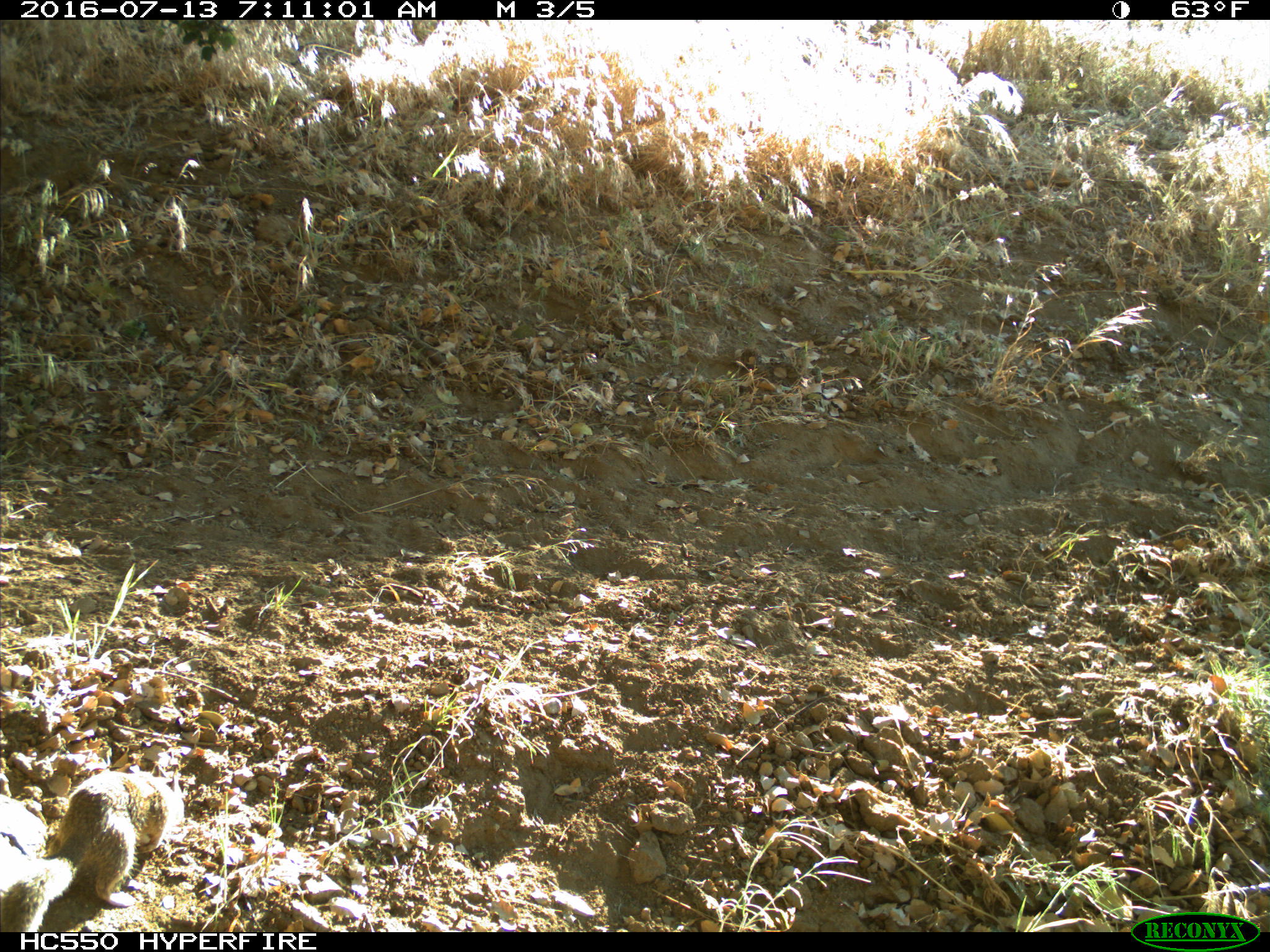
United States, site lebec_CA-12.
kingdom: Animalia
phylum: Chordata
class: Mammalia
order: Rodentia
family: Sciuridae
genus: Otospermophilus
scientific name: Otospermophilus beecheyi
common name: california ground squirrel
Otospermophilus beecheyi (california ground squirrel).